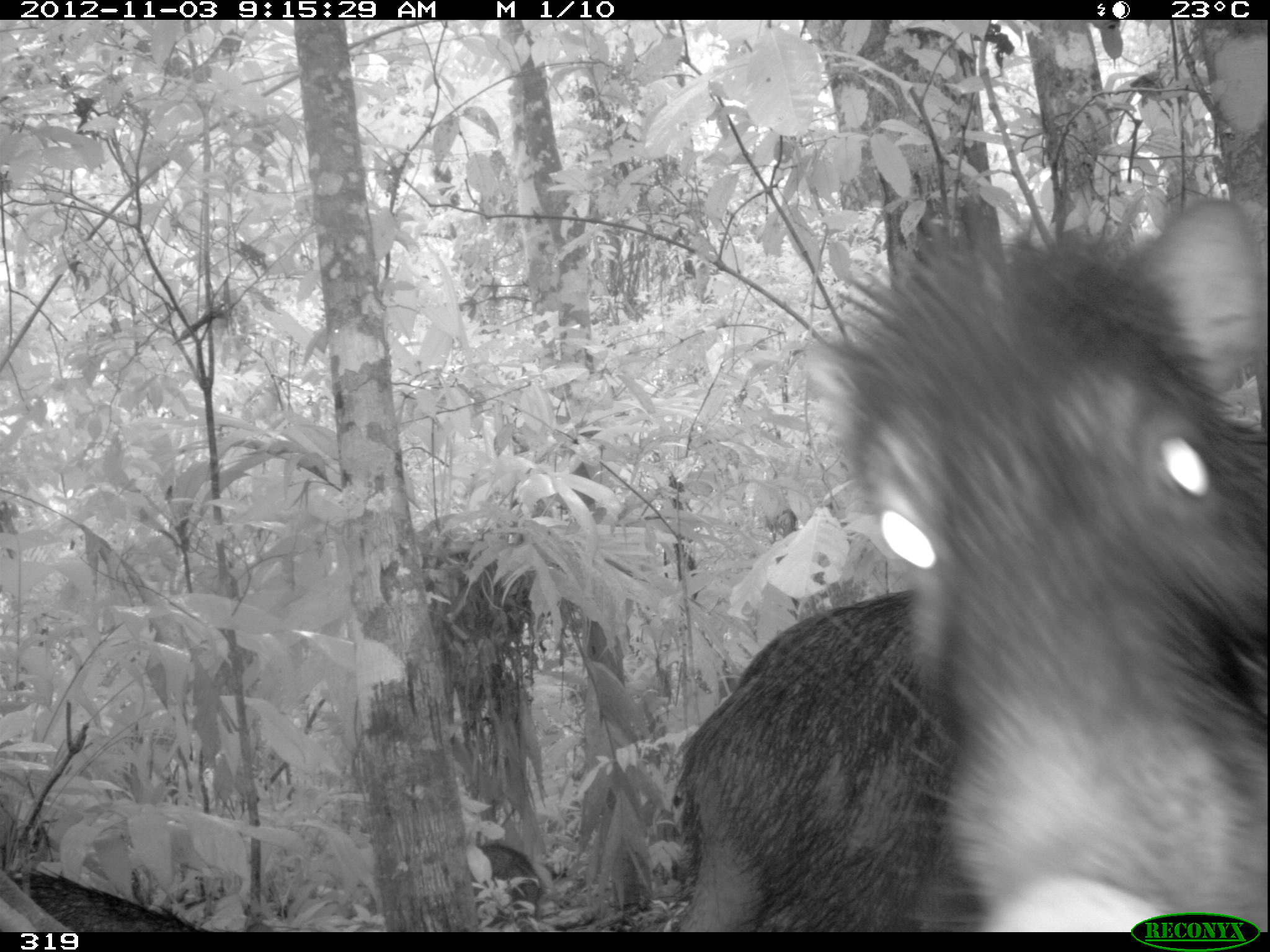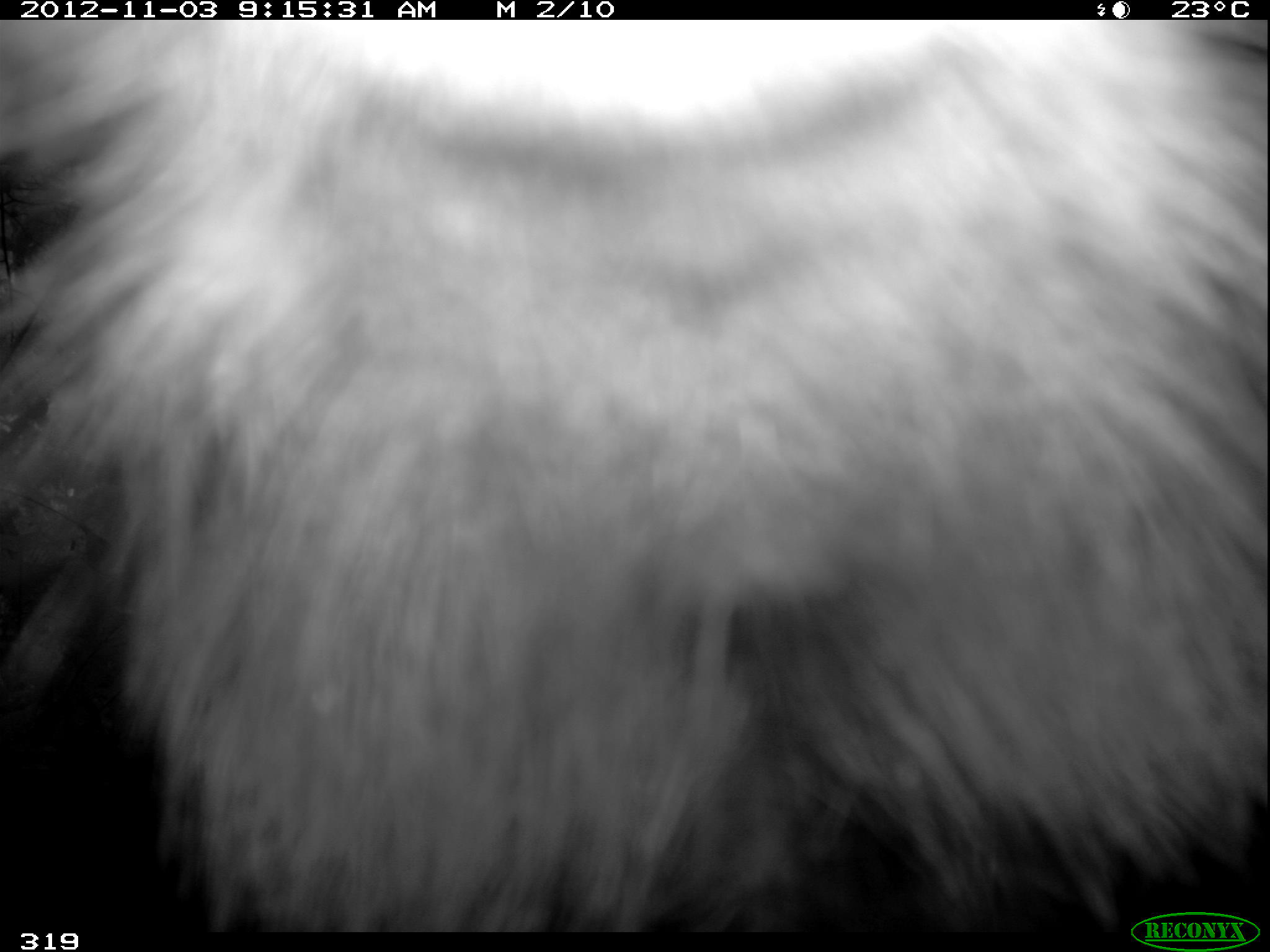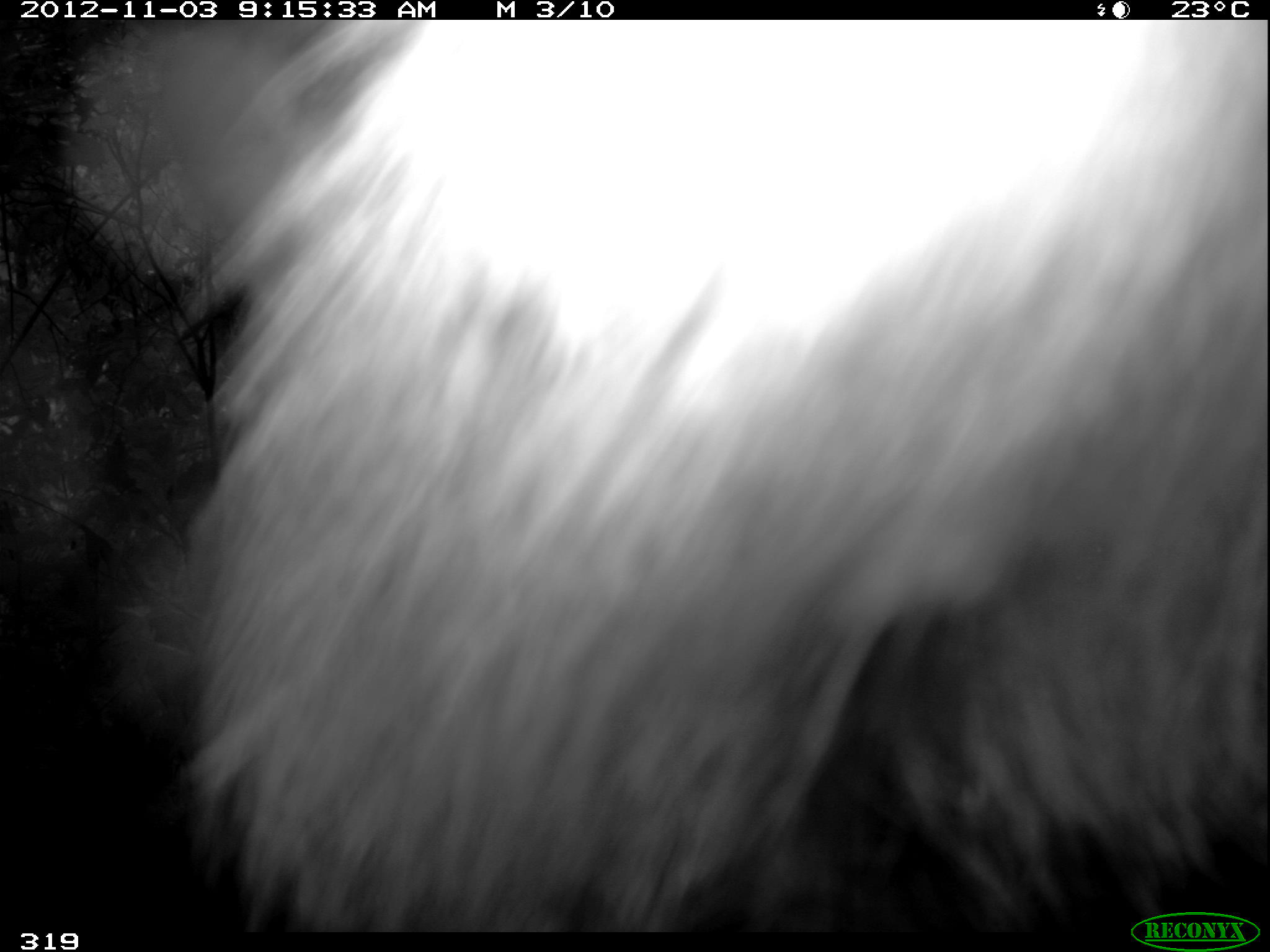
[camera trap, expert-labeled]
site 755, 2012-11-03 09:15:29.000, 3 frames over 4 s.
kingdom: Animalia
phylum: Chordata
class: Mammalia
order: Artiodactyla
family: Tayassuidae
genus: Tayassu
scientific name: Tayassu pecari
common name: white-lipped peccary